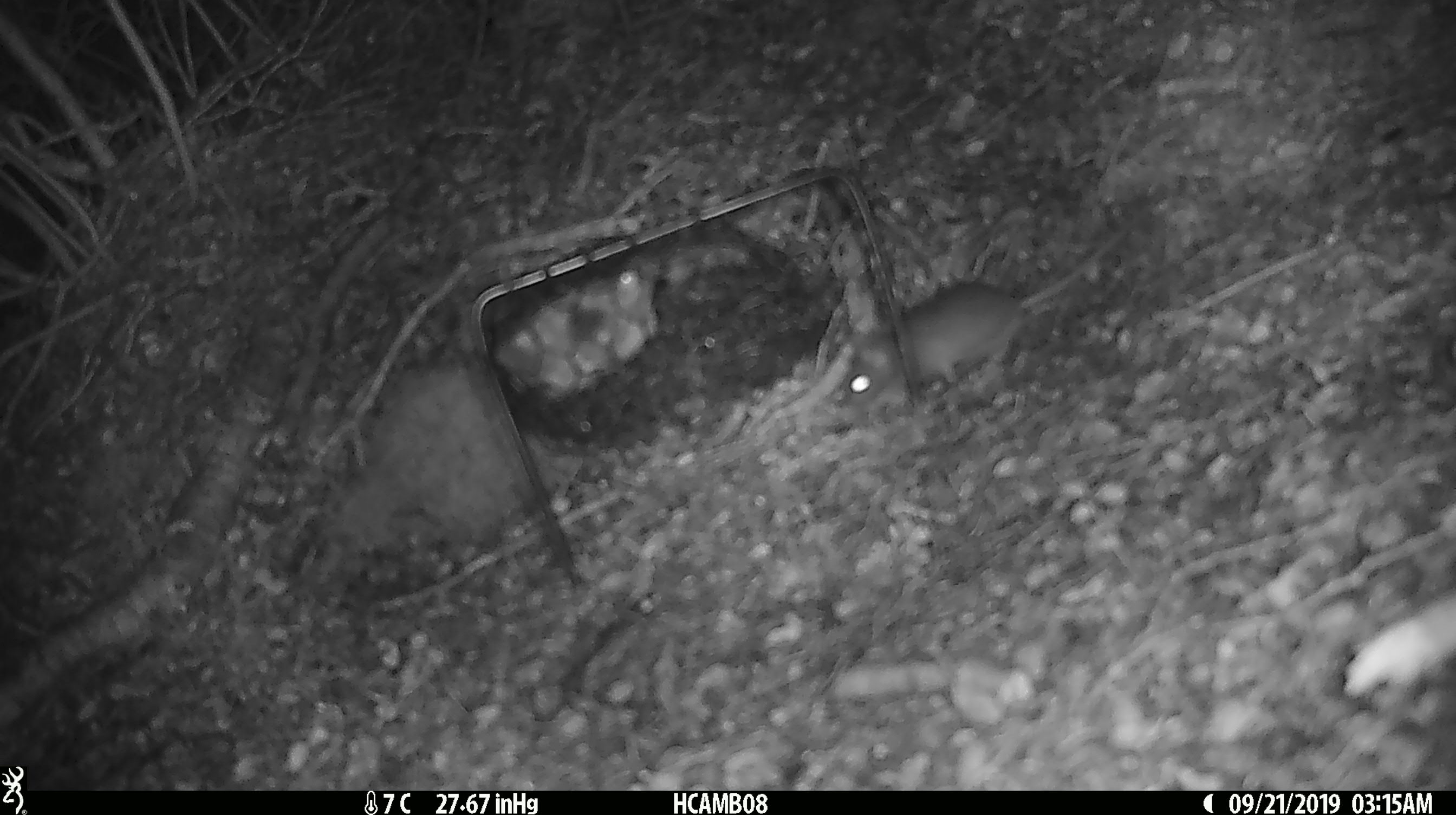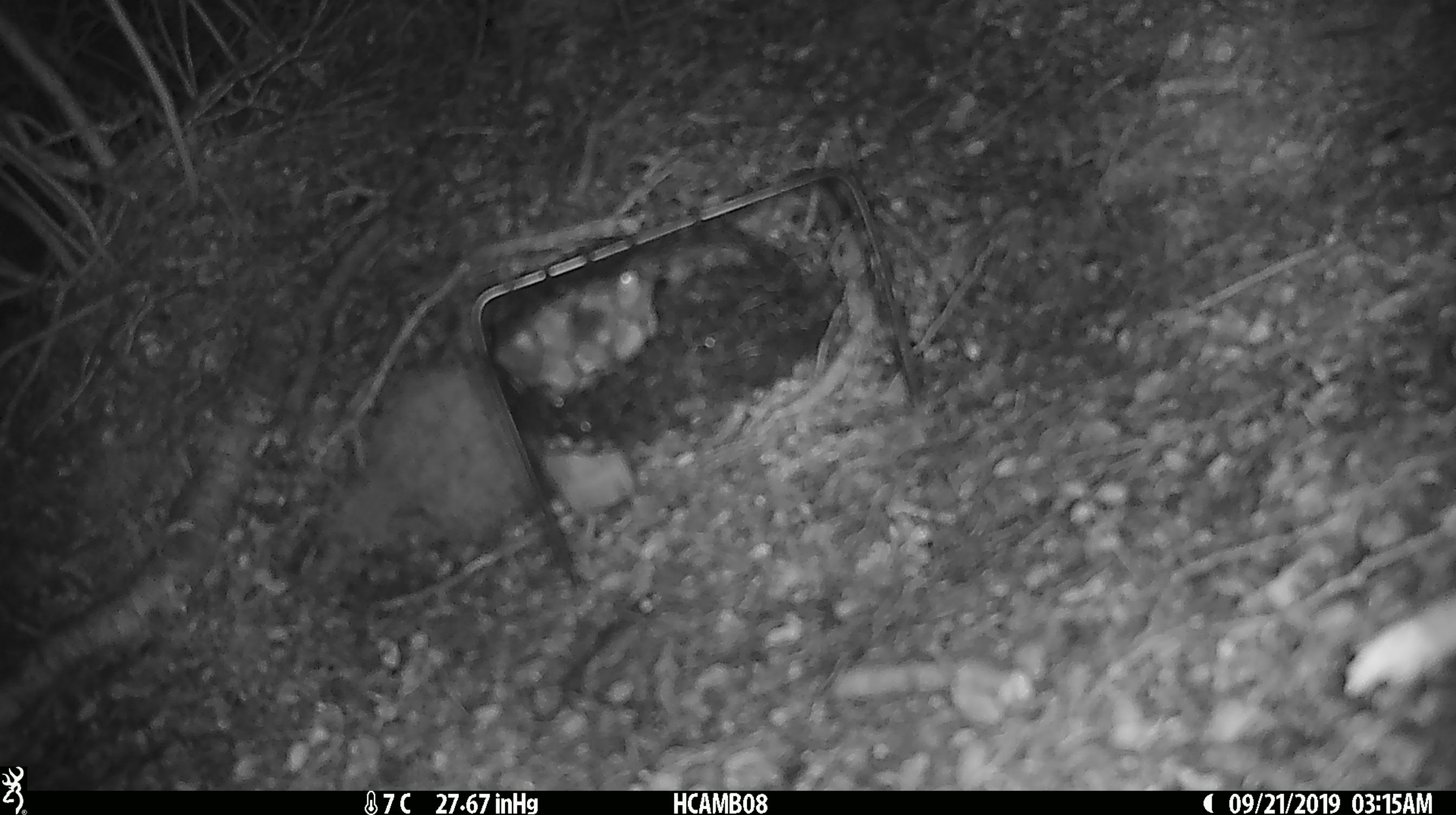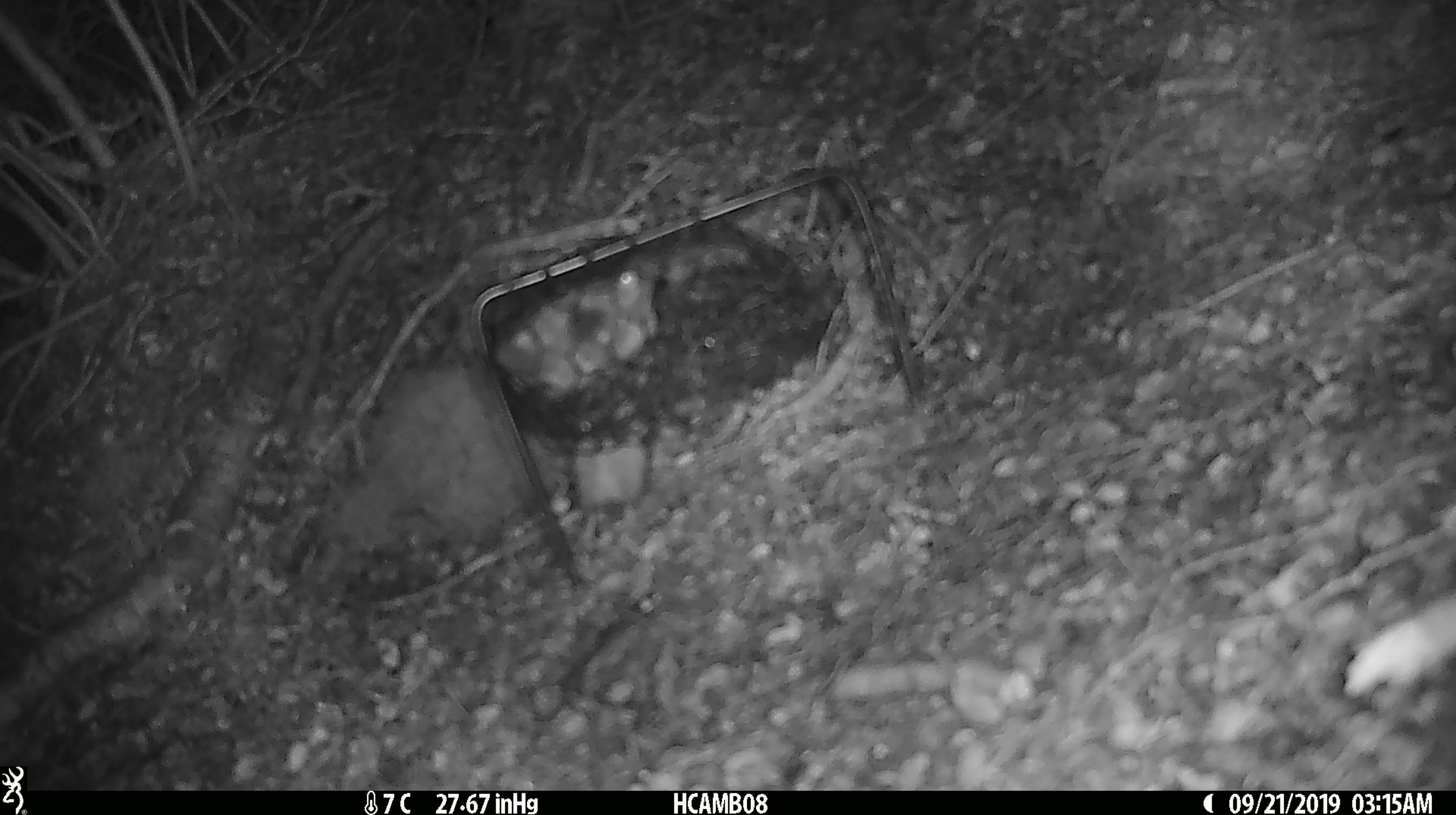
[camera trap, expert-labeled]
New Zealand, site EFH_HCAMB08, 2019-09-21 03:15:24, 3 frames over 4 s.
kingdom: Animalia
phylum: Chordata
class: Mammalia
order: Rodentia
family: Muridae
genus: Mus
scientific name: Mus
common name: mouse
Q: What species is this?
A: Mouse (Mus).